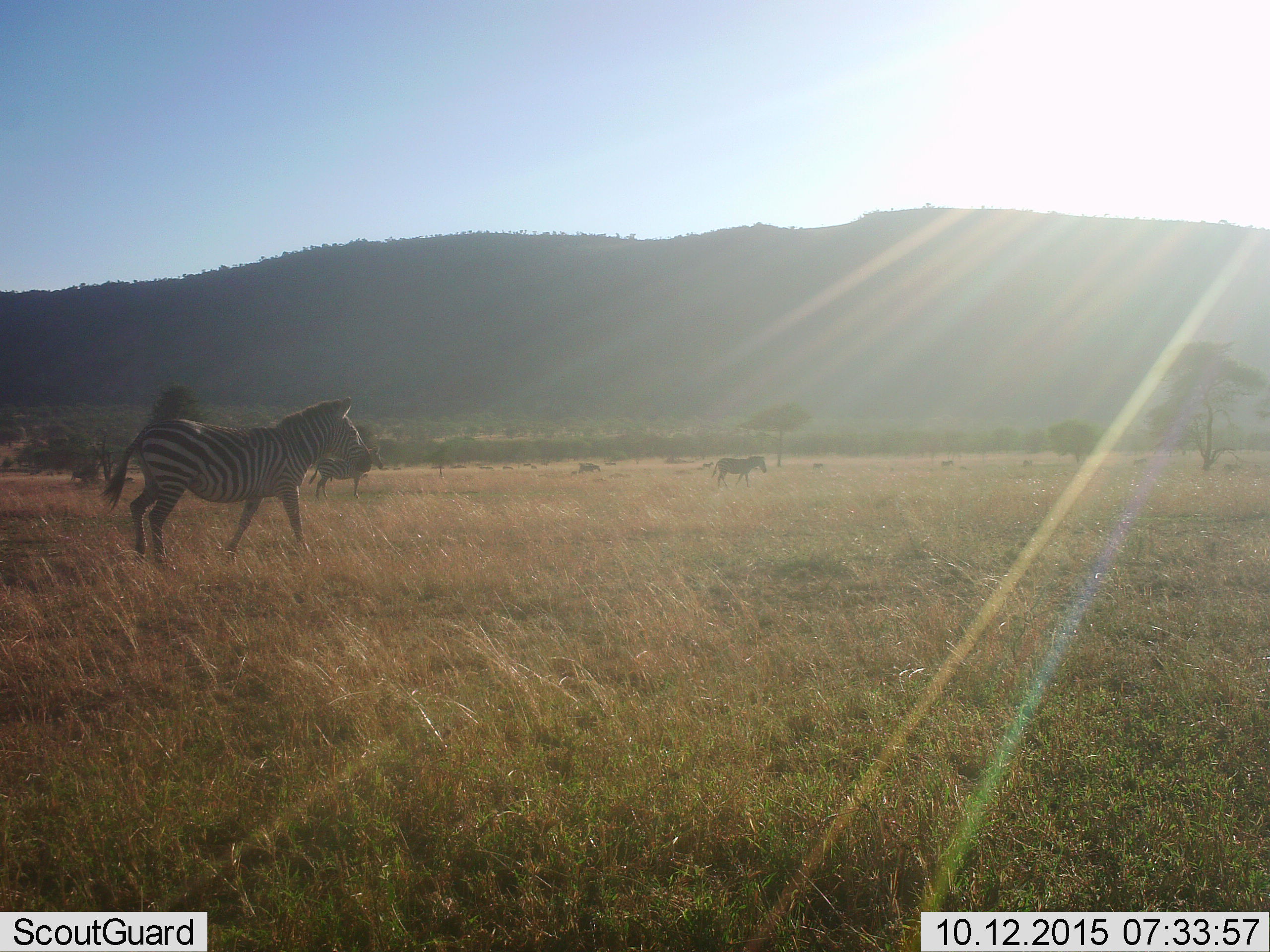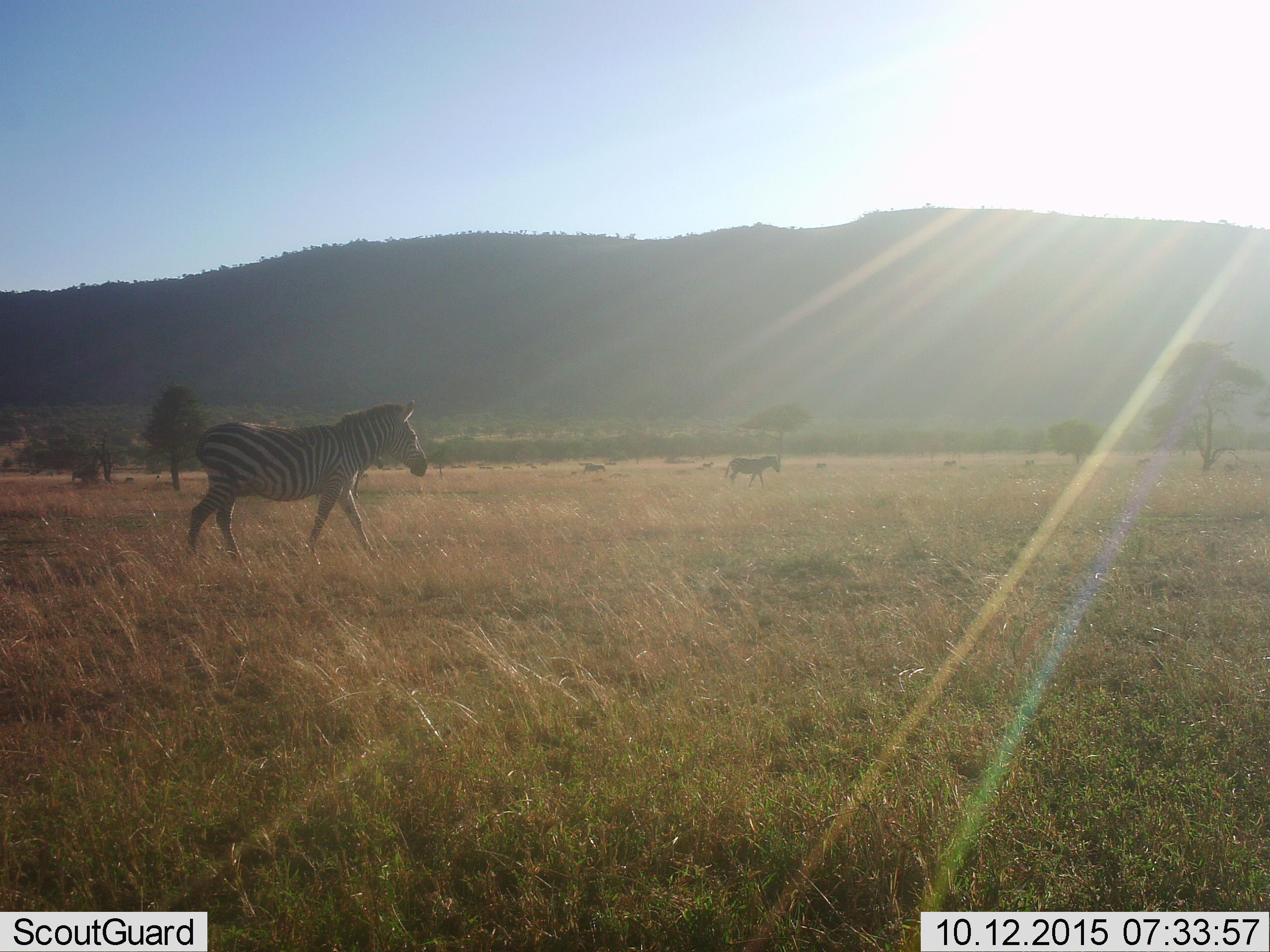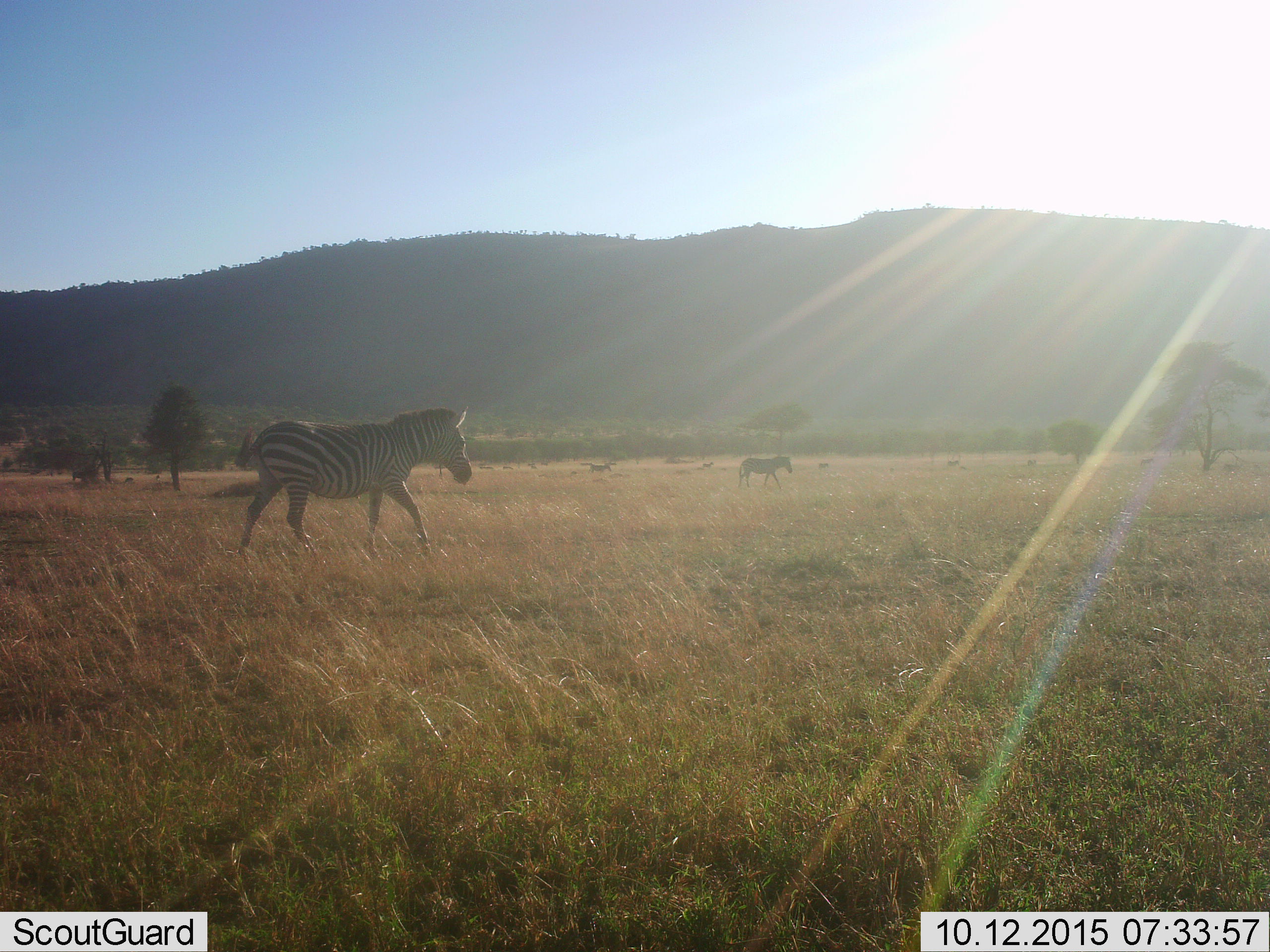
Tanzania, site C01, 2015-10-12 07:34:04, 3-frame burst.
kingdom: Animalia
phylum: Chordata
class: Mammalia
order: Perissodactyla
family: Equidae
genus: Equus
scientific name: Equus quagga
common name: plains zebra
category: zebra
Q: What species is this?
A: Zebra (plains zebra) (Equus quagga).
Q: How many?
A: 8.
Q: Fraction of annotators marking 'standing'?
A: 5%.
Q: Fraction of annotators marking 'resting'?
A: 0%.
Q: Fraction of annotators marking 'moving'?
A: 100%.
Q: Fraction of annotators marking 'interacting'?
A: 0%.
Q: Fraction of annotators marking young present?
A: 11%.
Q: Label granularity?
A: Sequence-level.